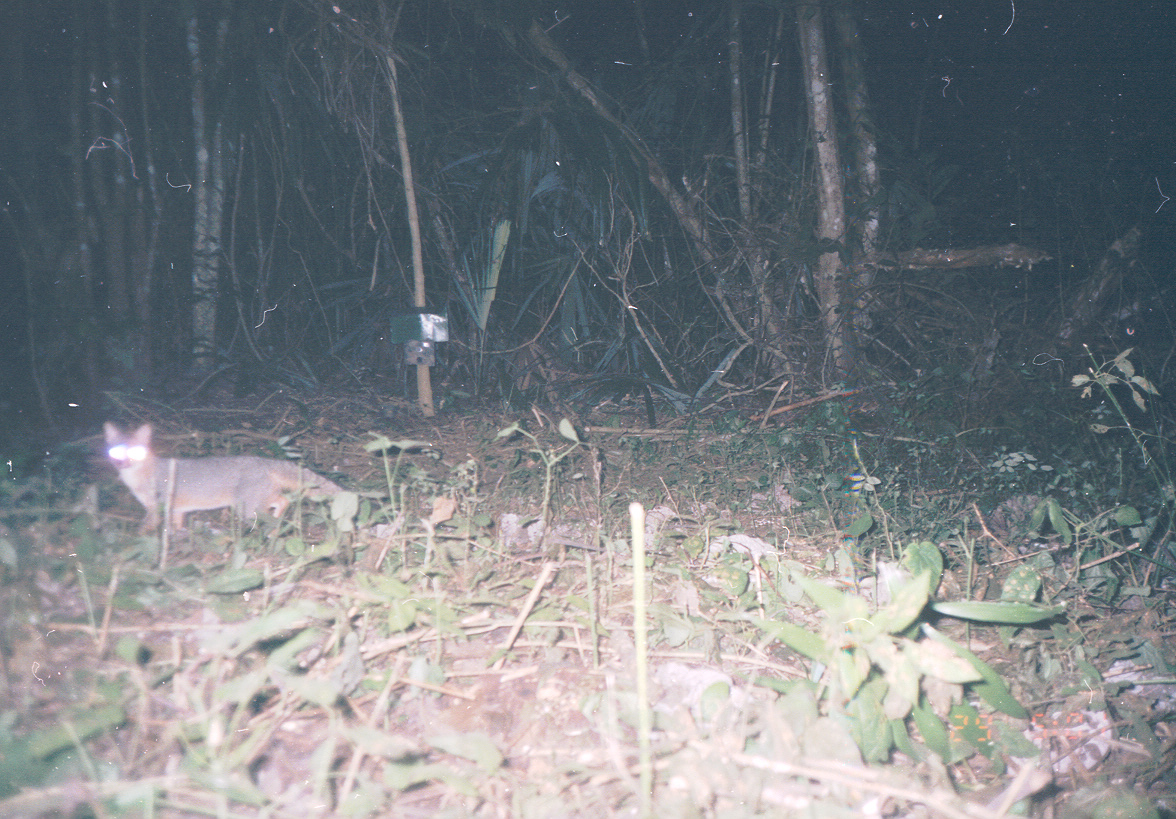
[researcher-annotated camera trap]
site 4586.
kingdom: Animalia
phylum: Chordata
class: Mammalia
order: Carnivora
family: Canidae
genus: Urocyon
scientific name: Urocyon cinereoargenteus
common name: gray fox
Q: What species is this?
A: Urocyon cinereoargenteus (gray fox).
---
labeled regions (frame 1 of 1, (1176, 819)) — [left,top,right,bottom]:
urocyon cinereoargenteus: [101,417,345,533]